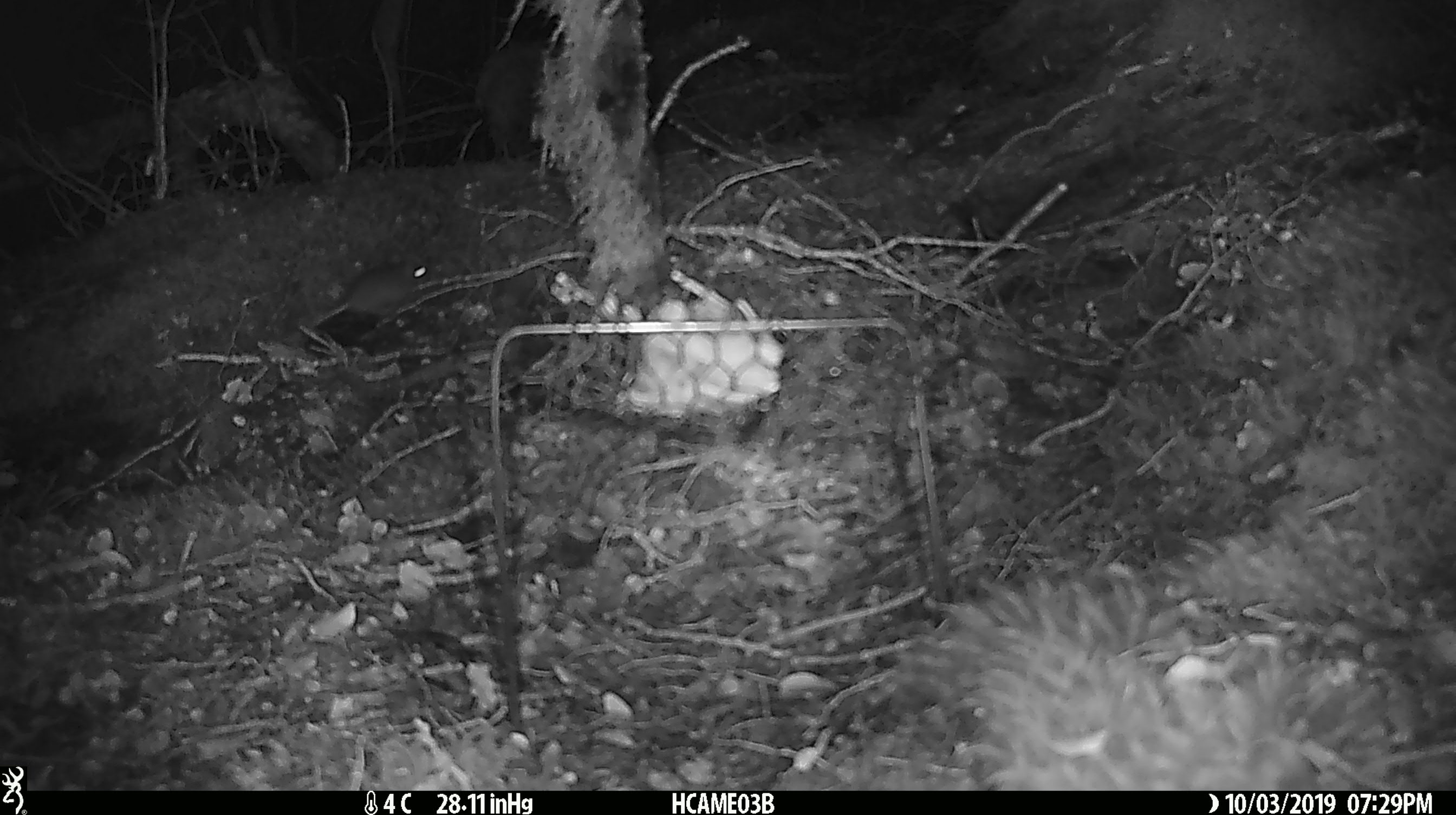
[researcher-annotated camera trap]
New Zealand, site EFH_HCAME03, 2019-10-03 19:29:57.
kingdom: Animalia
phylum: Chordata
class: Mammalia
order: Rodentia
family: Muridae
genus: Mus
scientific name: Mus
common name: mouse